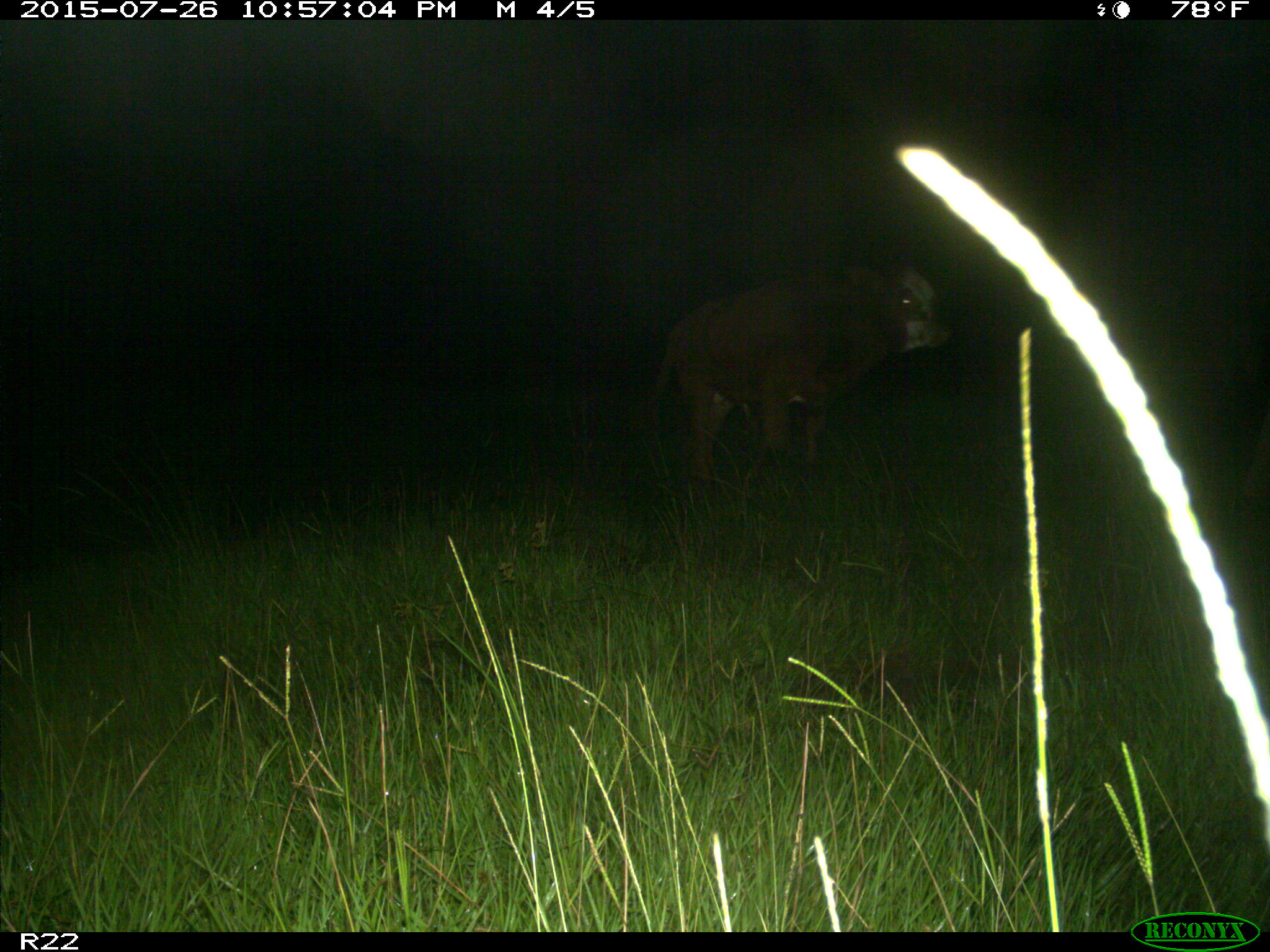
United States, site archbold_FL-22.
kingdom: Animalia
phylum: Chordata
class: Mammalia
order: Artiodactyla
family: Bovidae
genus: Bos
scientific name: Bos taurus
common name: domestic cow